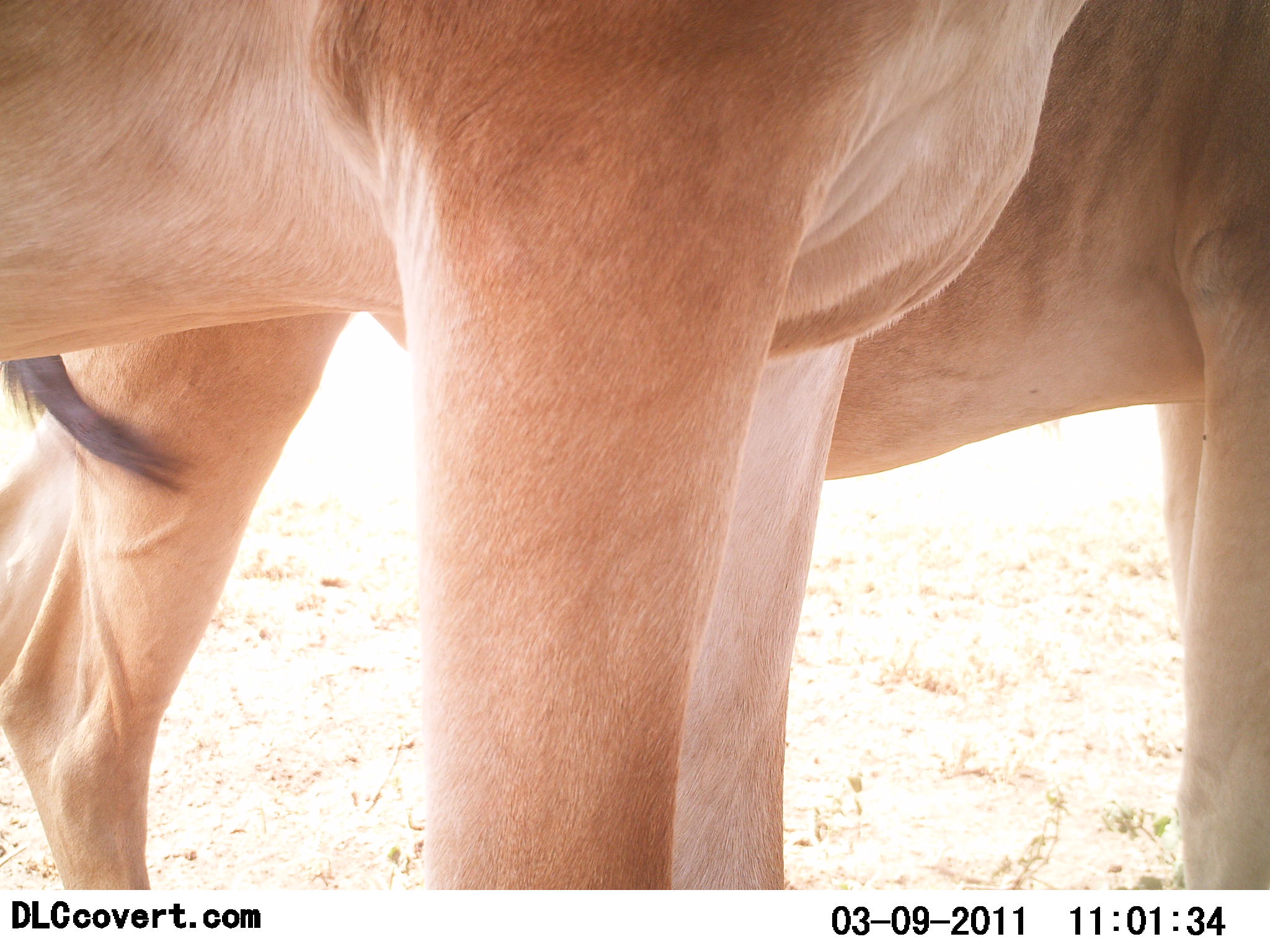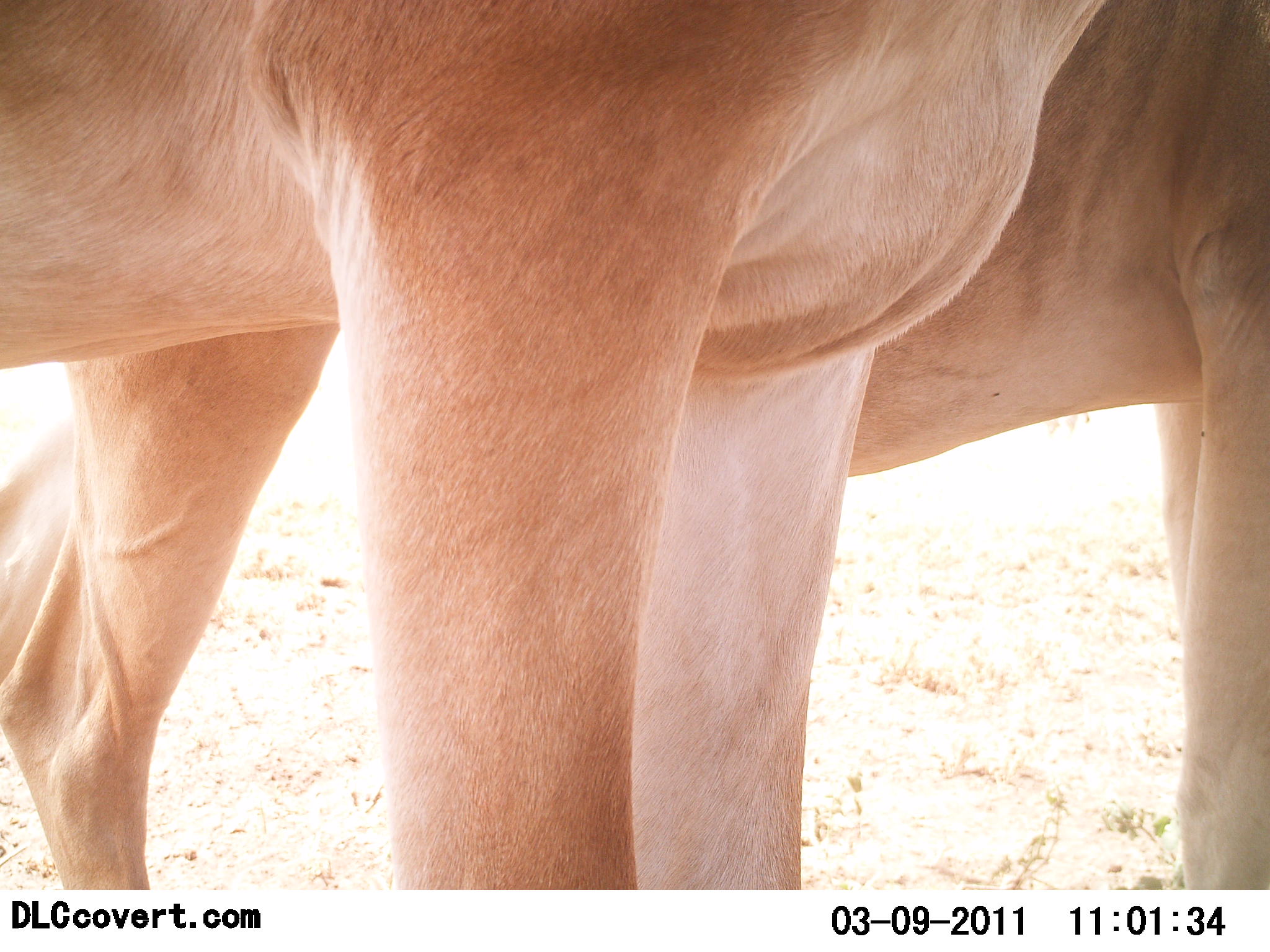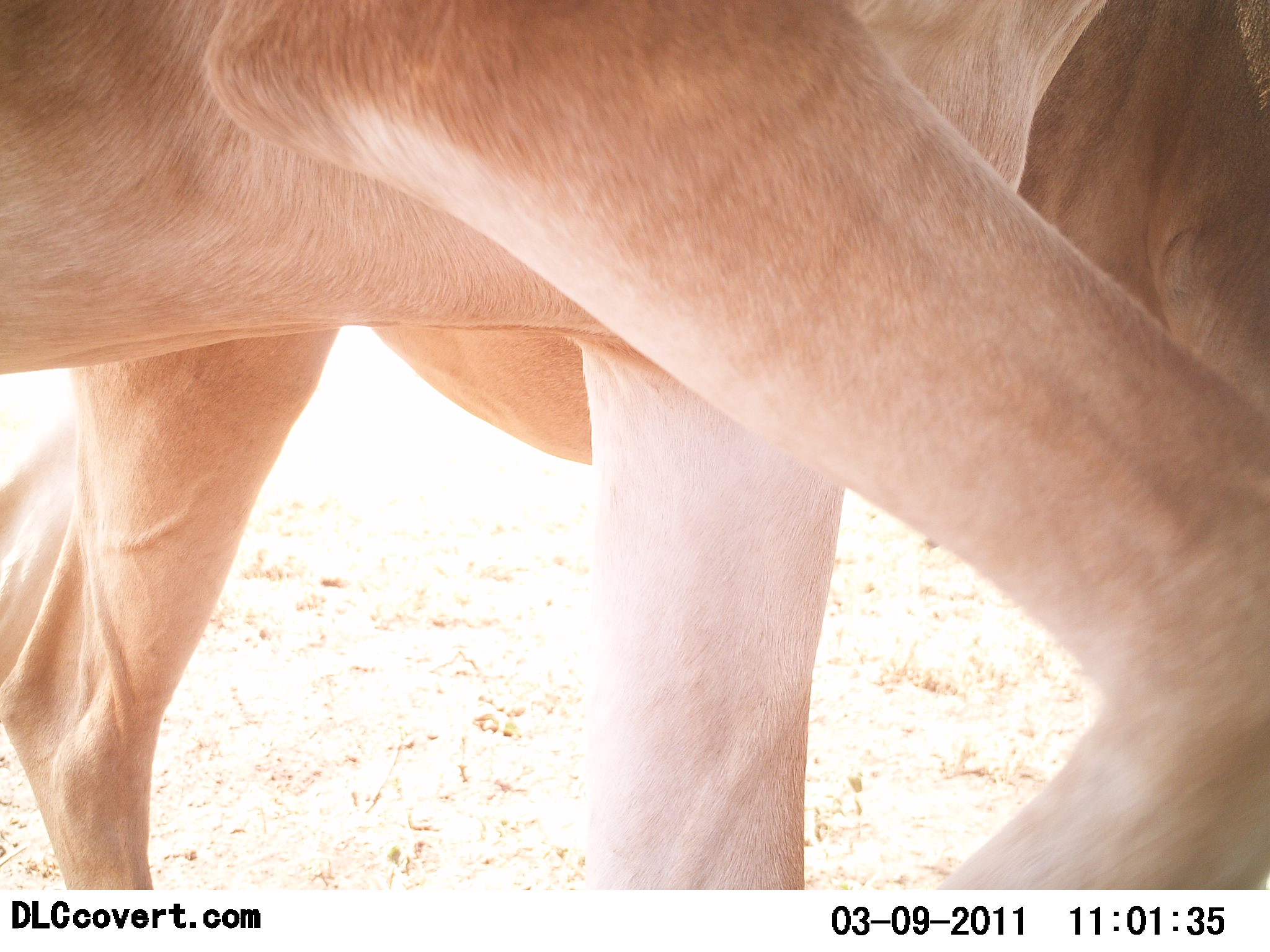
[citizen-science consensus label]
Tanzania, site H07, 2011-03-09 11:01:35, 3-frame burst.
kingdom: Animalia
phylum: Chordata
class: Mammalia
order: Artiodactyla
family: Bovidae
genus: Alcelaphus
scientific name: Alcelaphus buselaphus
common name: hartebeest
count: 2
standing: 44%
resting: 0%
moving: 67%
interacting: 0%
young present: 0%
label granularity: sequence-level